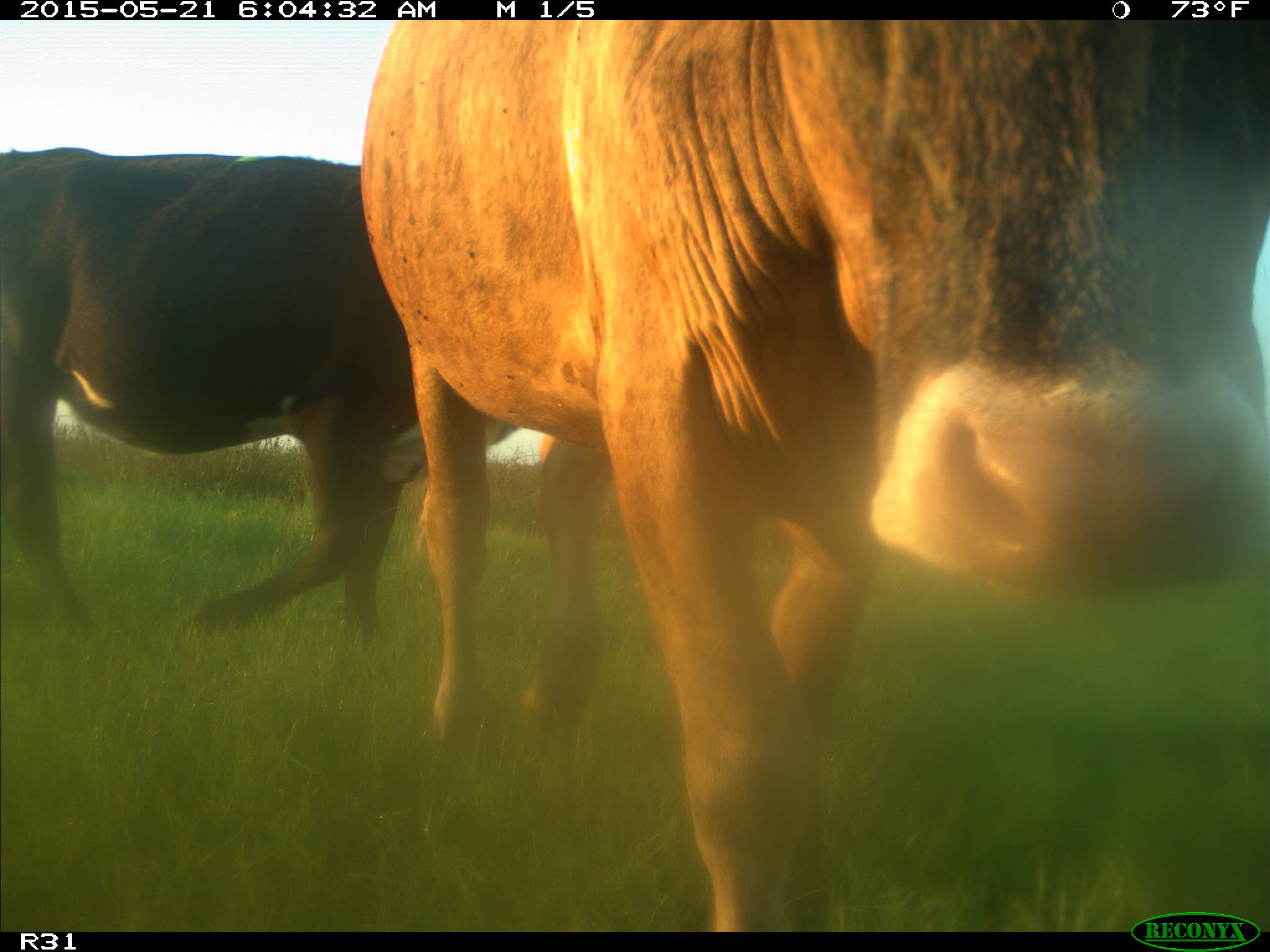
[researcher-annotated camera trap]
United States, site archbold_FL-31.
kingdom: Animalia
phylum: Chordata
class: Mammalia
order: Artiodactyla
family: Bovidae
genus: Bos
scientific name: Bos taurus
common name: domestic cow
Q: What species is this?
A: Bos taurus (domestic cow).